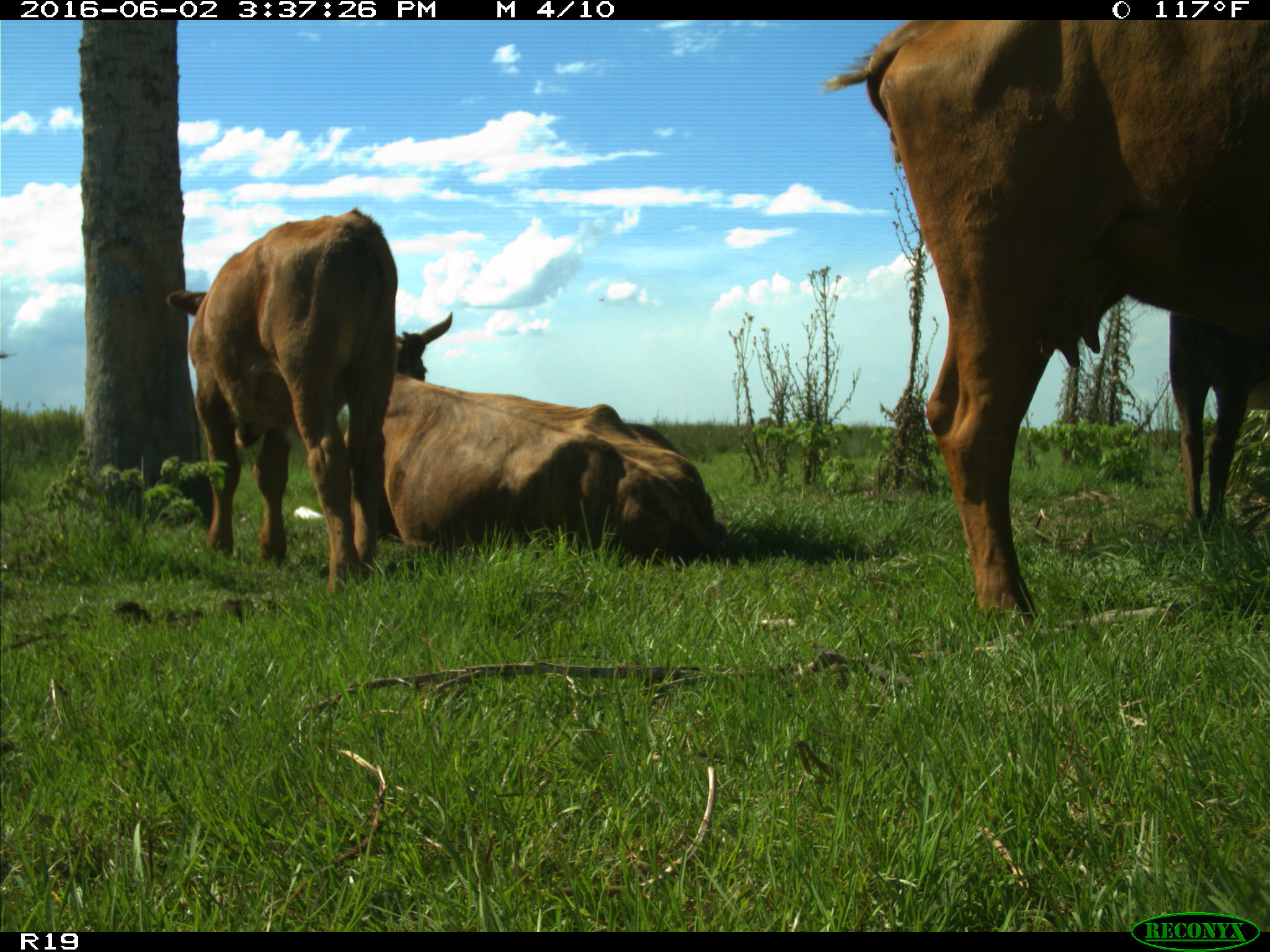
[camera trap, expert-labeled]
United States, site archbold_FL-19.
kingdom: Animalia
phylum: Chordata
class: Mammalia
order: Artiodactyla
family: Bovidae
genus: Bos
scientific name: Bos taurus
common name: domestic cow